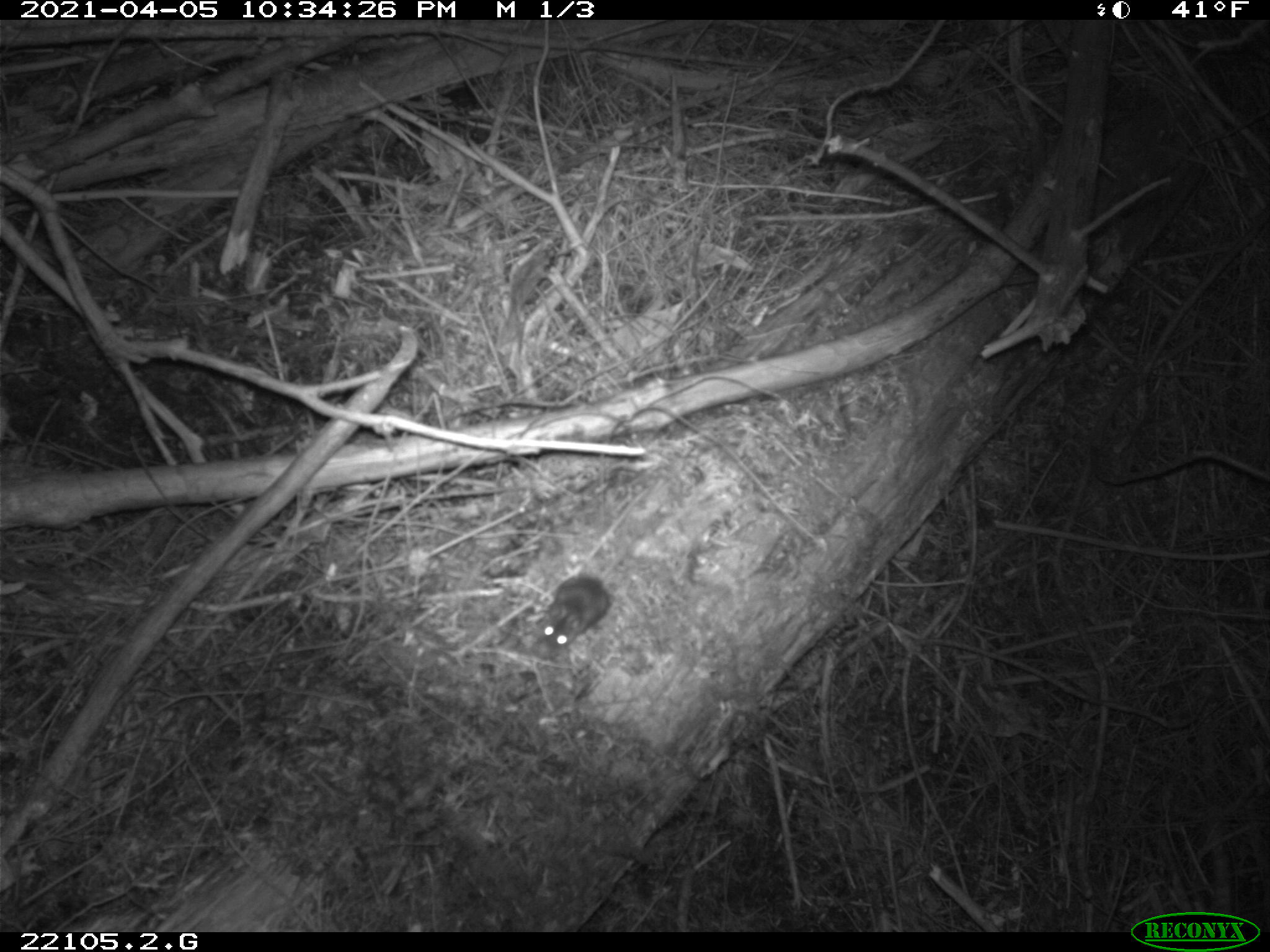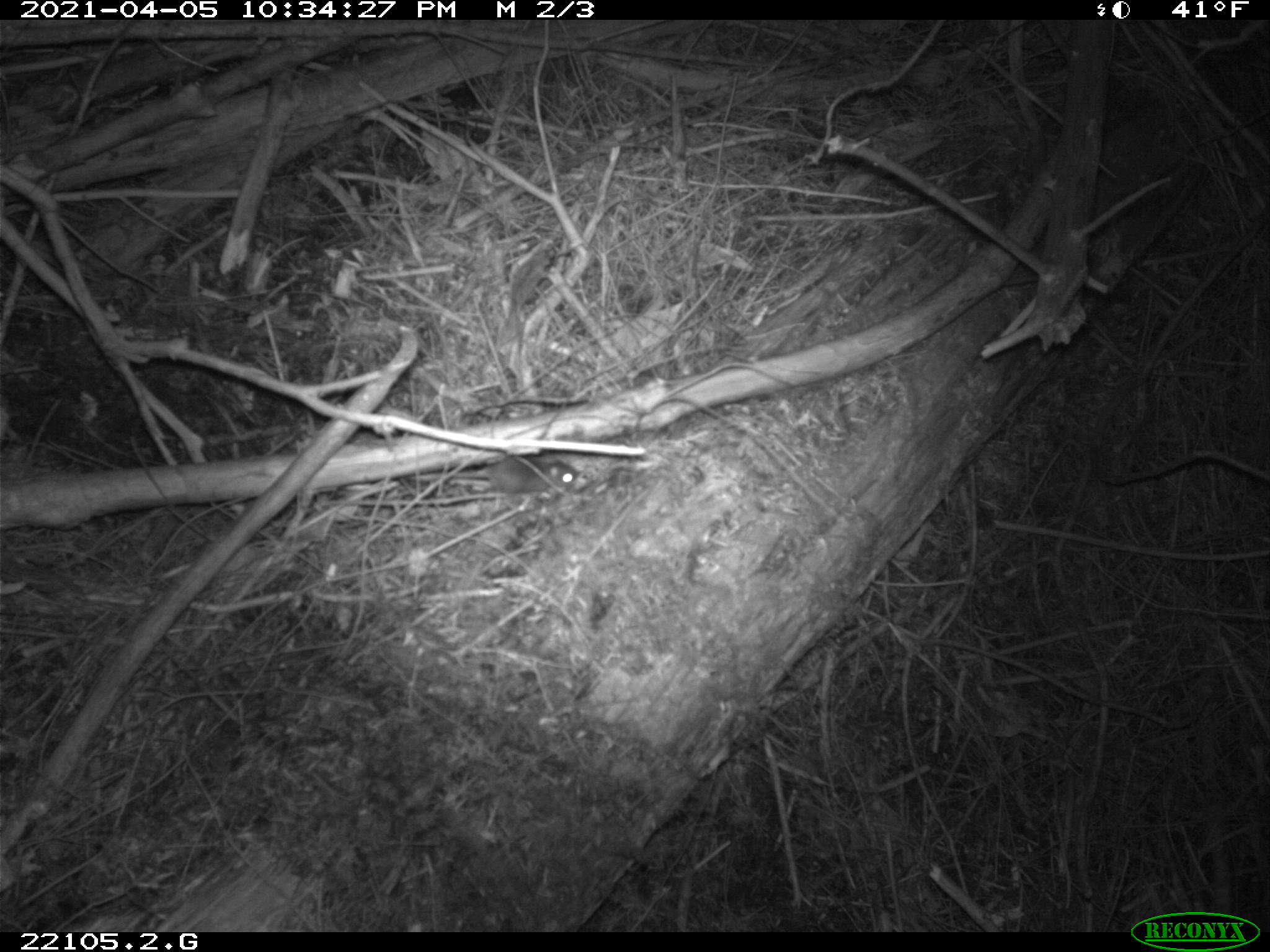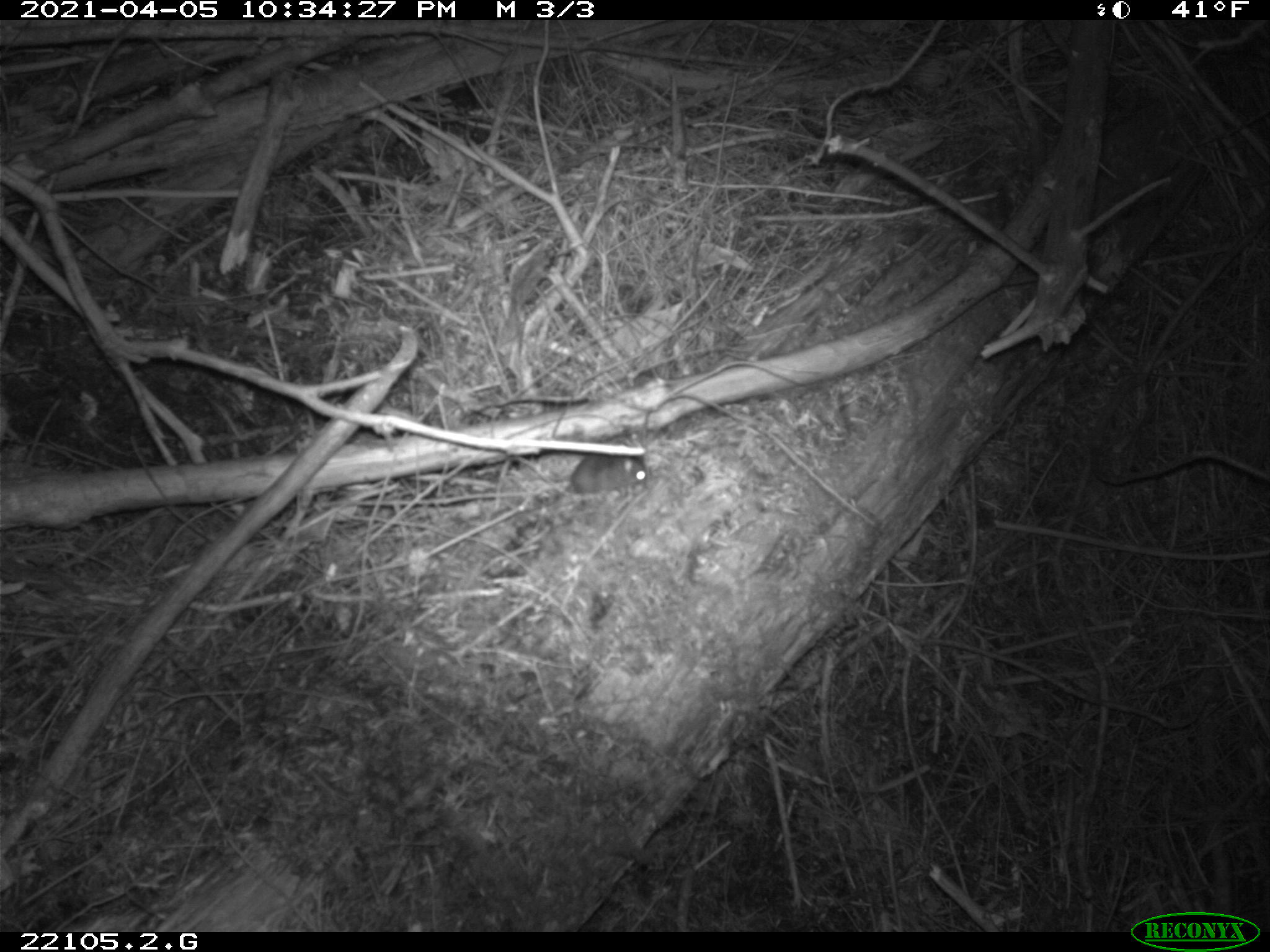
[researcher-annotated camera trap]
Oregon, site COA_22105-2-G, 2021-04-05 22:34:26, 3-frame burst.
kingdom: Animalia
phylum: Chordata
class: Mammalia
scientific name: Mammalia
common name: small mammal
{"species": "small mammal (Mammalia)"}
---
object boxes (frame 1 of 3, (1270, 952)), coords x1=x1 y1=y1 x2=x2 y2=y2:
small mammal: x1=508 y1=500 x2=729 y2=680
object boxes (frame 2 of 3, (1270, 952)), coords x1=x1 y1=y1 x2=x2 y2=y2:
small mammal: x1=387 y1=425 x2=611 y2=557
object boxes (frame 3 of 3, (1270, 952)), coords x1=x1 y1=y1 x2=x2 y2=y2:
small mammal: x1=458 y1=396 x2=694 y2=546